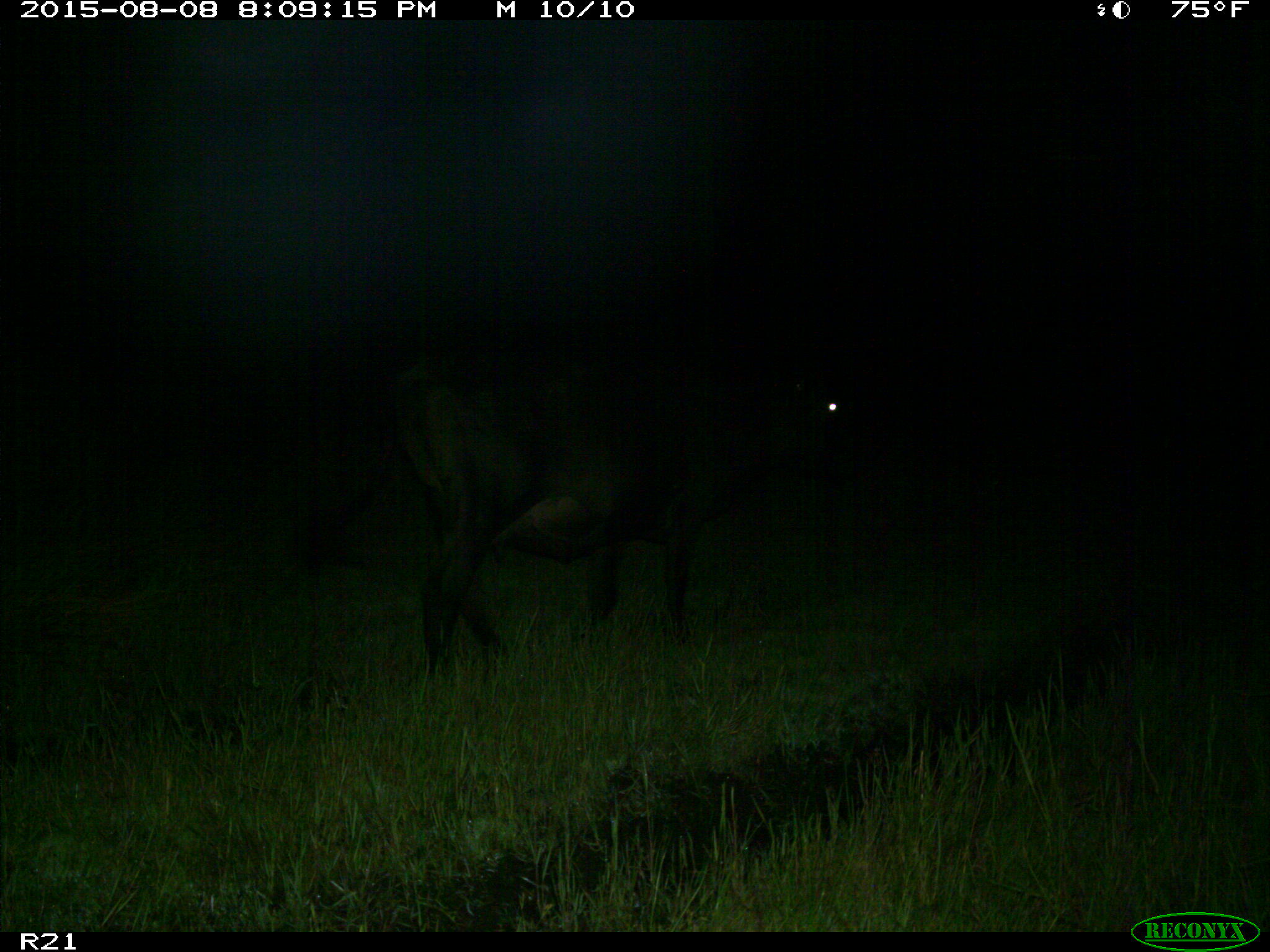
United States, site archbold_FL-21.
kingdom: Animalia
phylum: Chordata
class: Mammalia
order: Artiodactyla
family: Bovidae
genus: Bos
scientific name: Bos taurus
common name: domestic cow